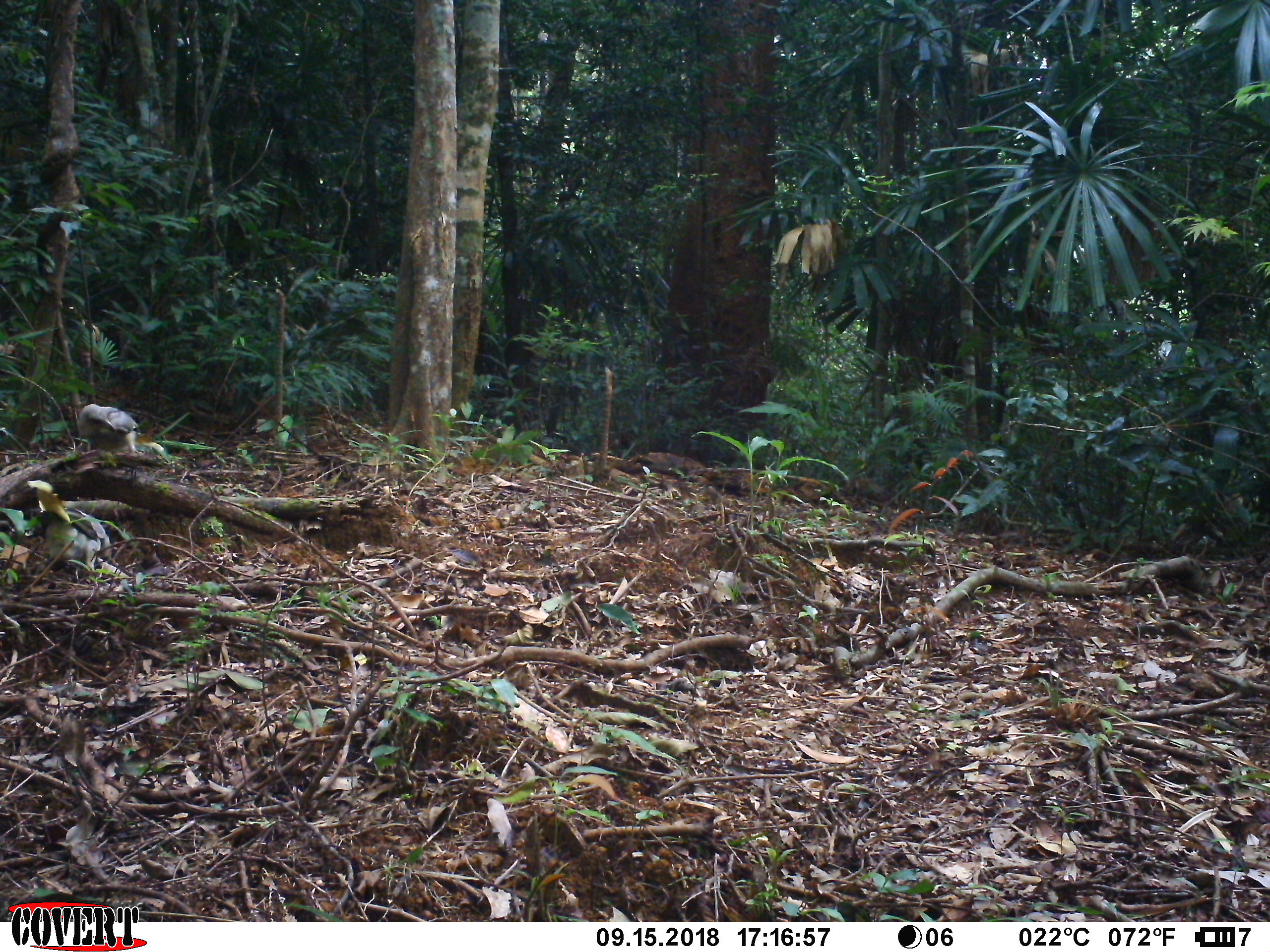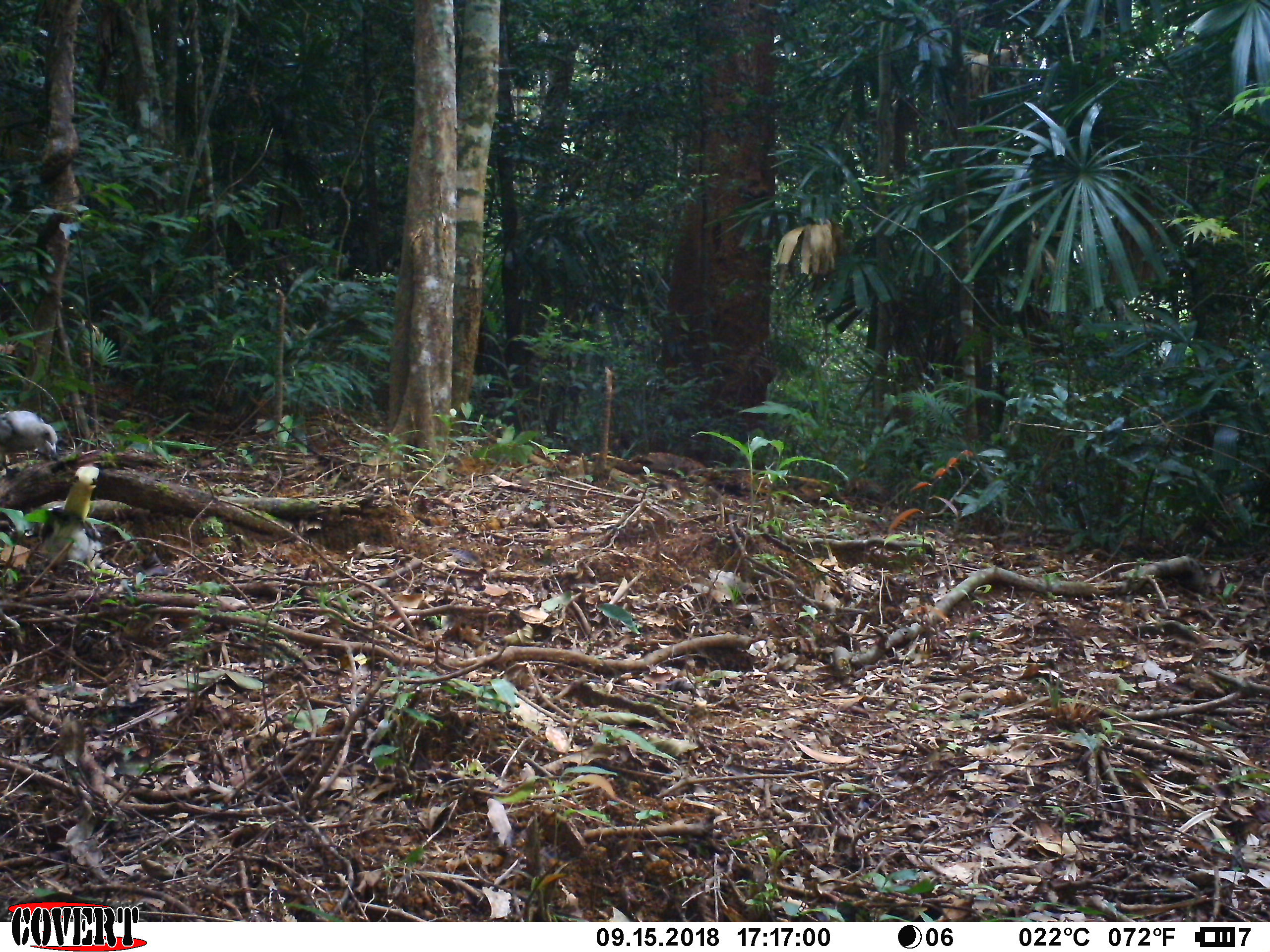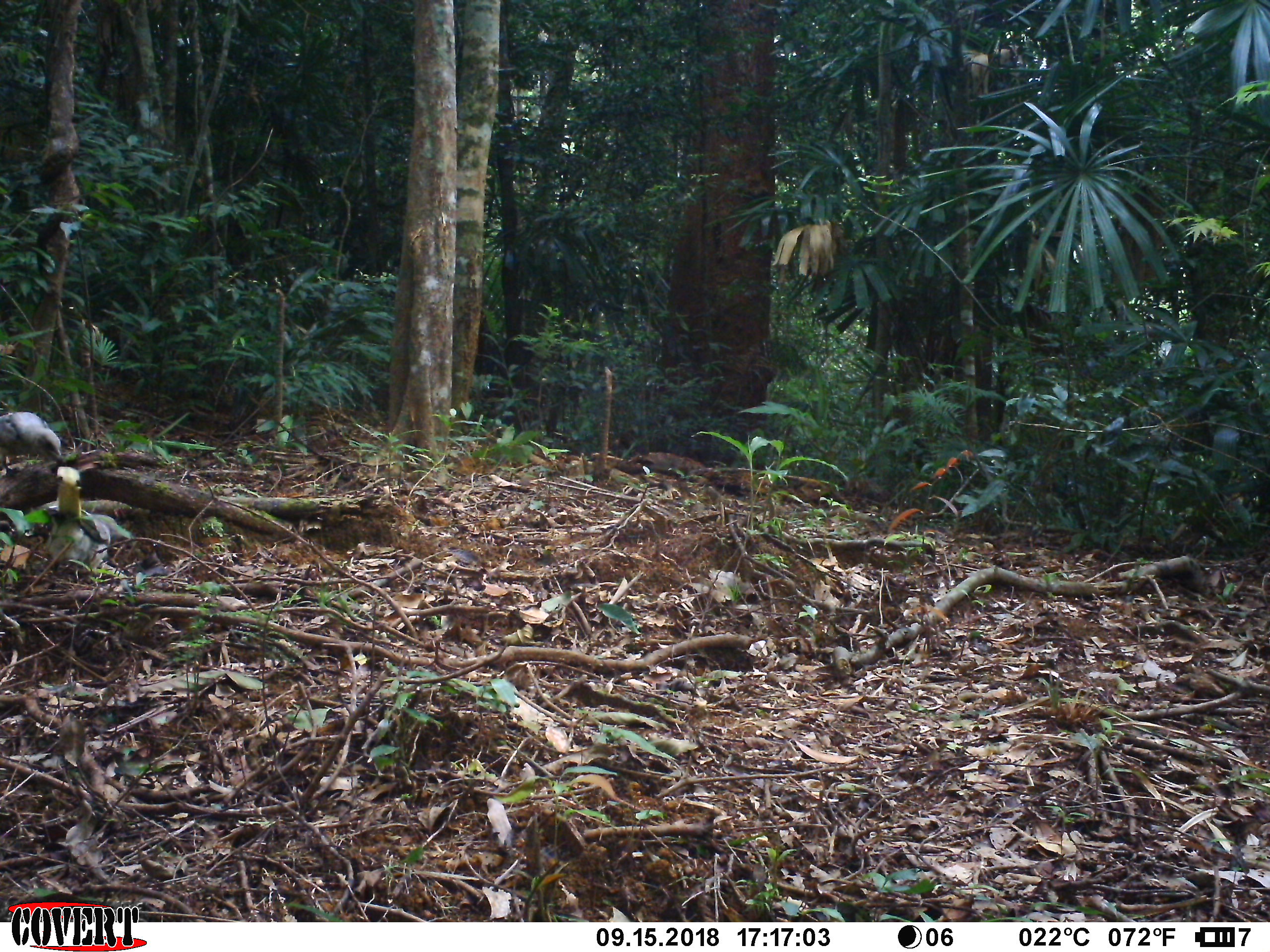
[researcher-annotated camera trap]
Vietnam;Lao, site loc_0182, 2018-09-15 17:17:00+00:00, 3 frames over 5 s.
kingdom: Animalia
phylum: Chordata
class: Aves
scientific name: Aves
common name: bird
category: unidentified bird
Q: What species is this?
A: Unidentified bird (bird) (Aves).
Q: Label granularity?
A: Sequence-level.